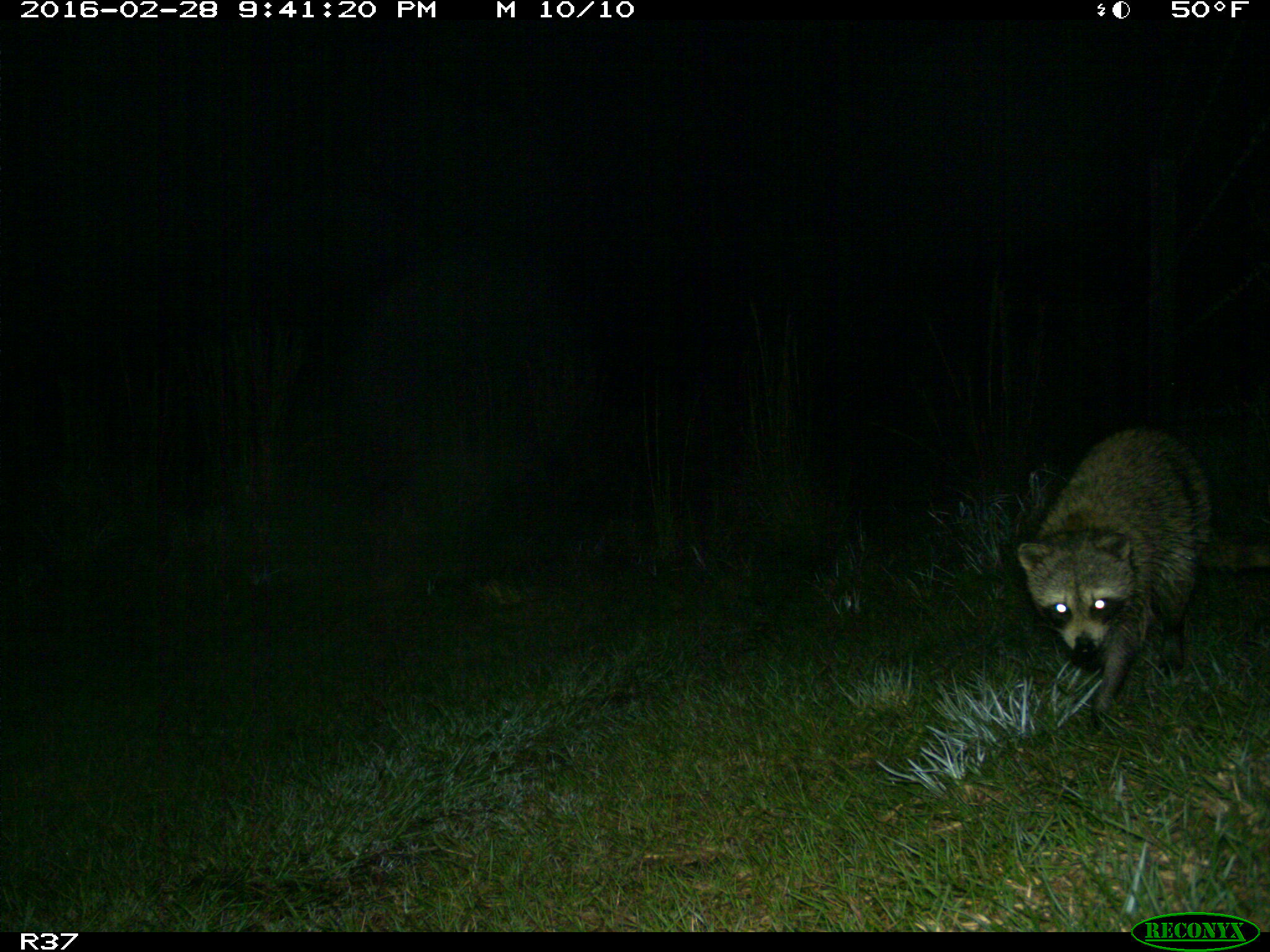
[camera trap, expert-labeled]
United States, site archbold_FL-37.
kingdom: Animalia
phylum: Chordata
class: Mammalia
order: Carnivora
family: Procyonidae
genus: Procyon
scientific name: Procyon lotor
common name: common raccoon